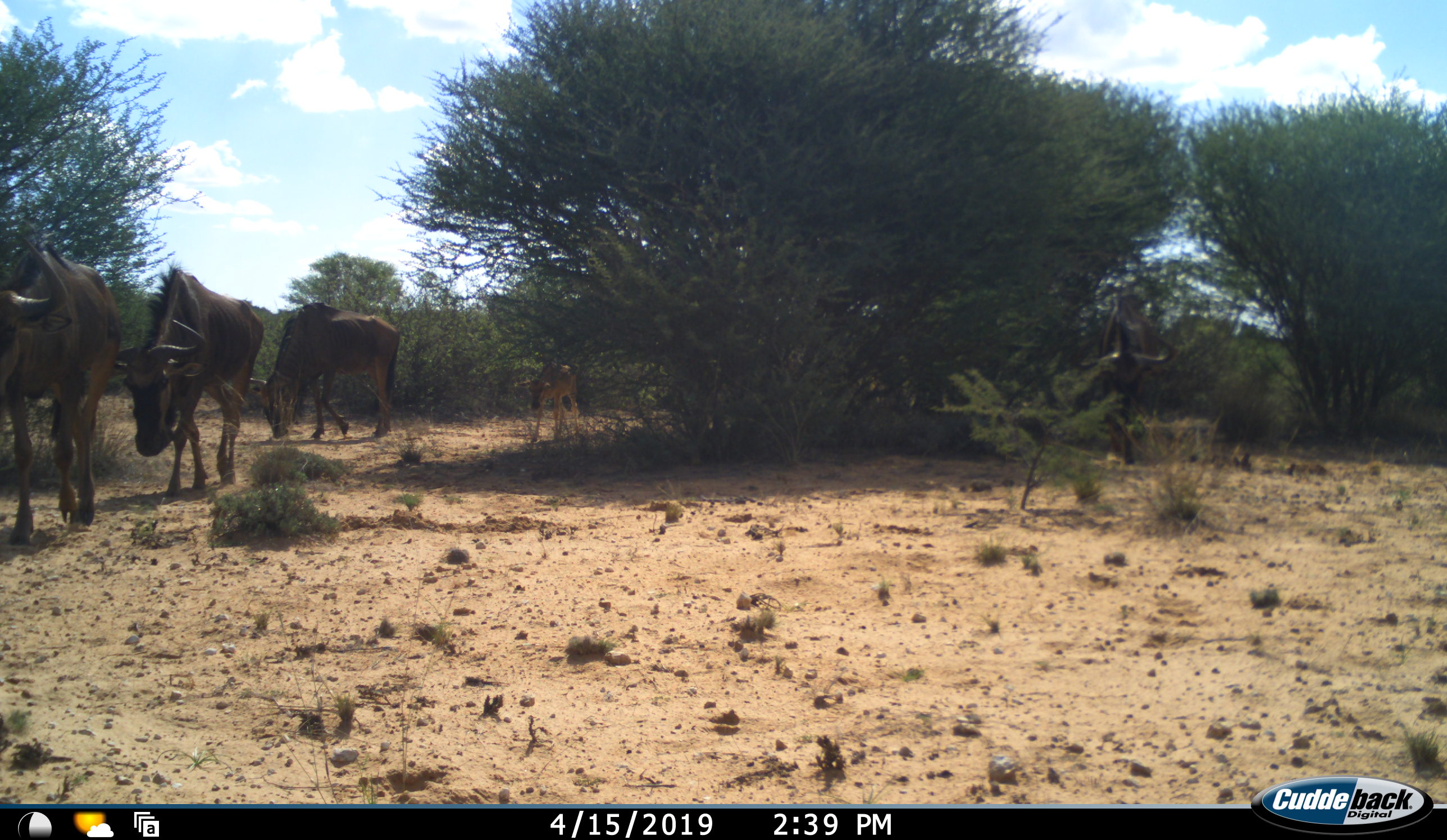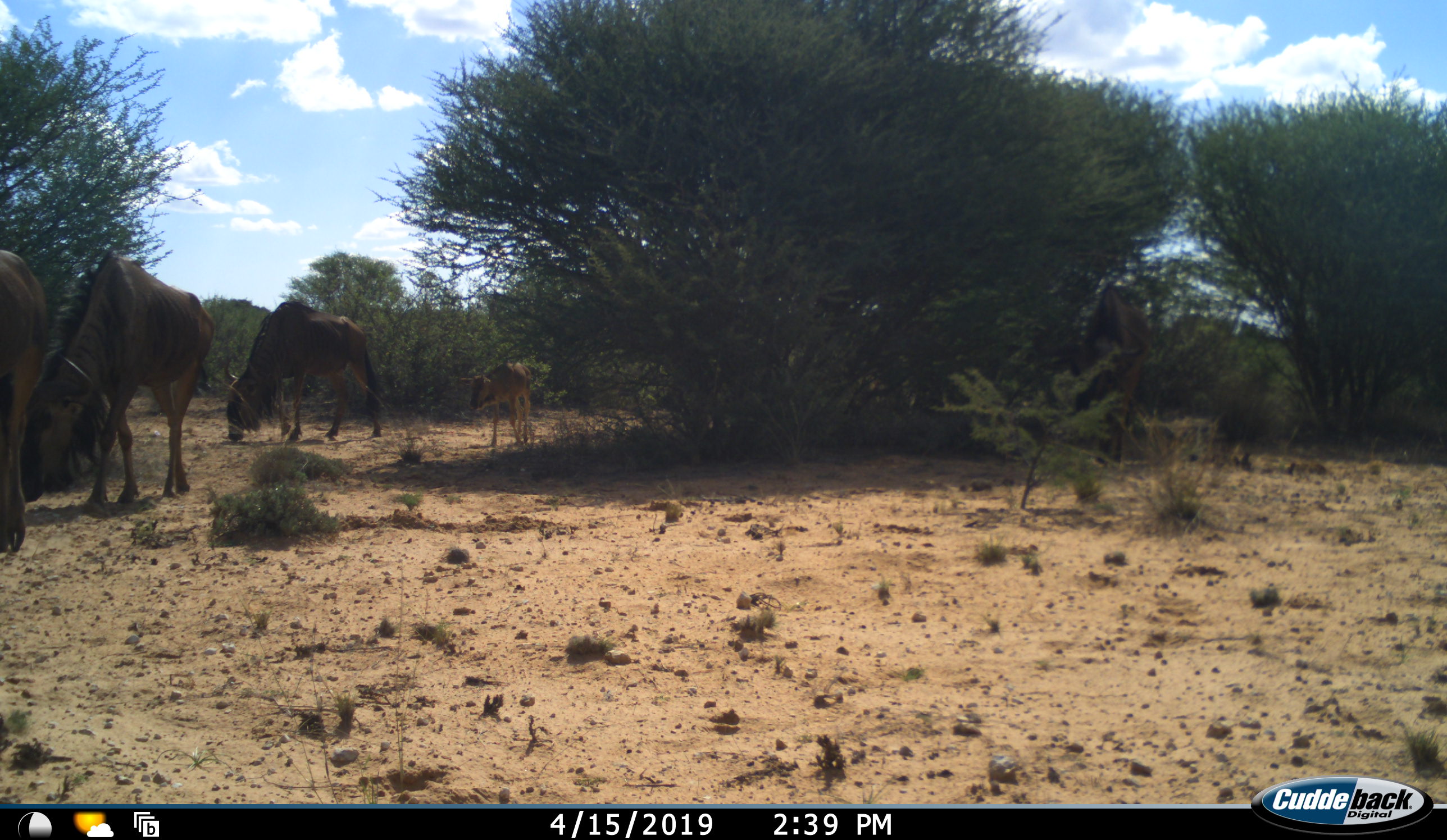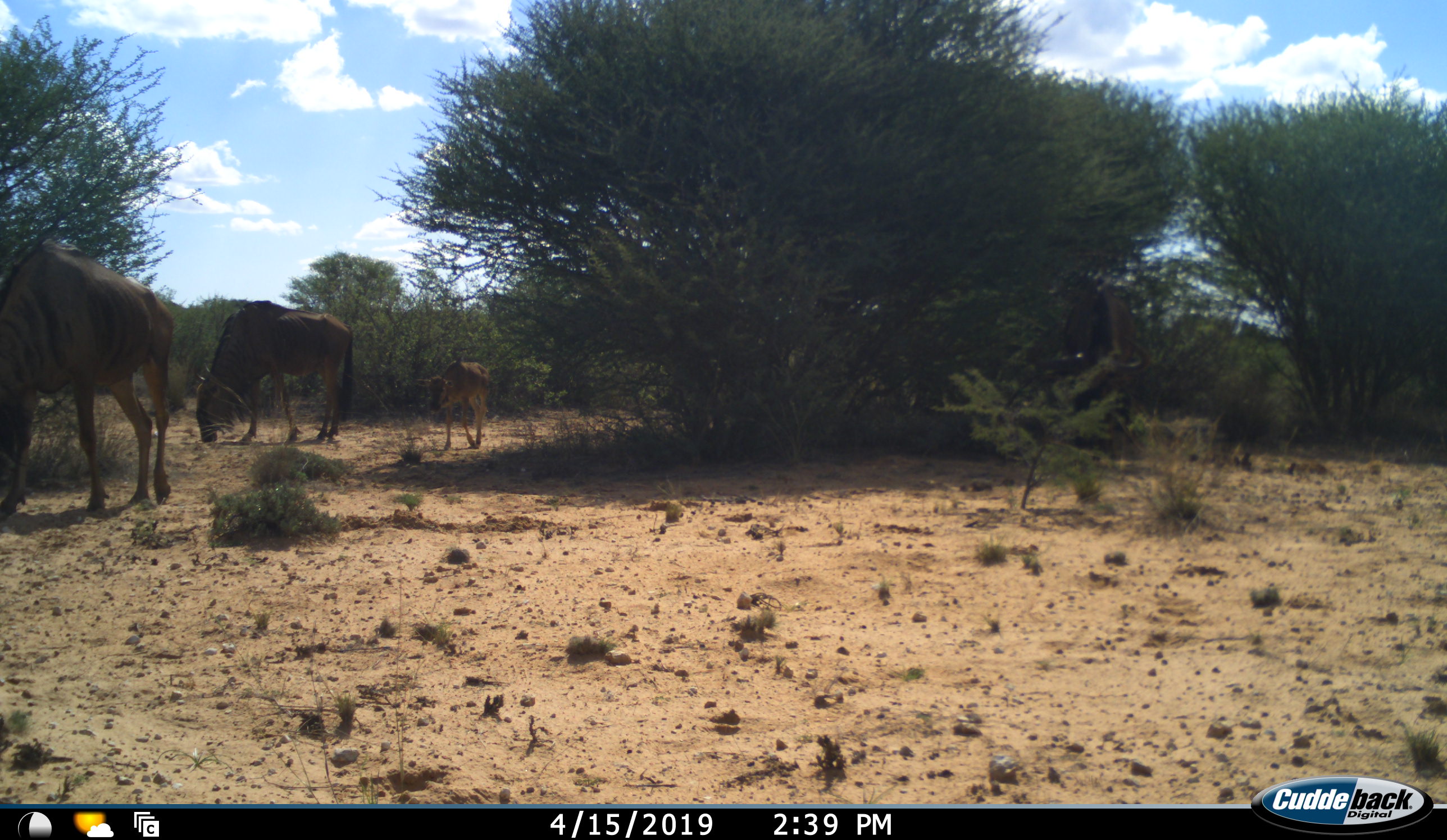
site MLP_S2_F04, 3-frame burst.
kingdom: Animalia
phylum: Chordata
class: Mammalia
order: Artiodactyla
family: Bovidae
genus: Connochaetes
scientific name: Connochaetes taurinus taurinus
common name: blue wildebeest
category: wildebeestblue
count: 5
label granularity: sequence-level